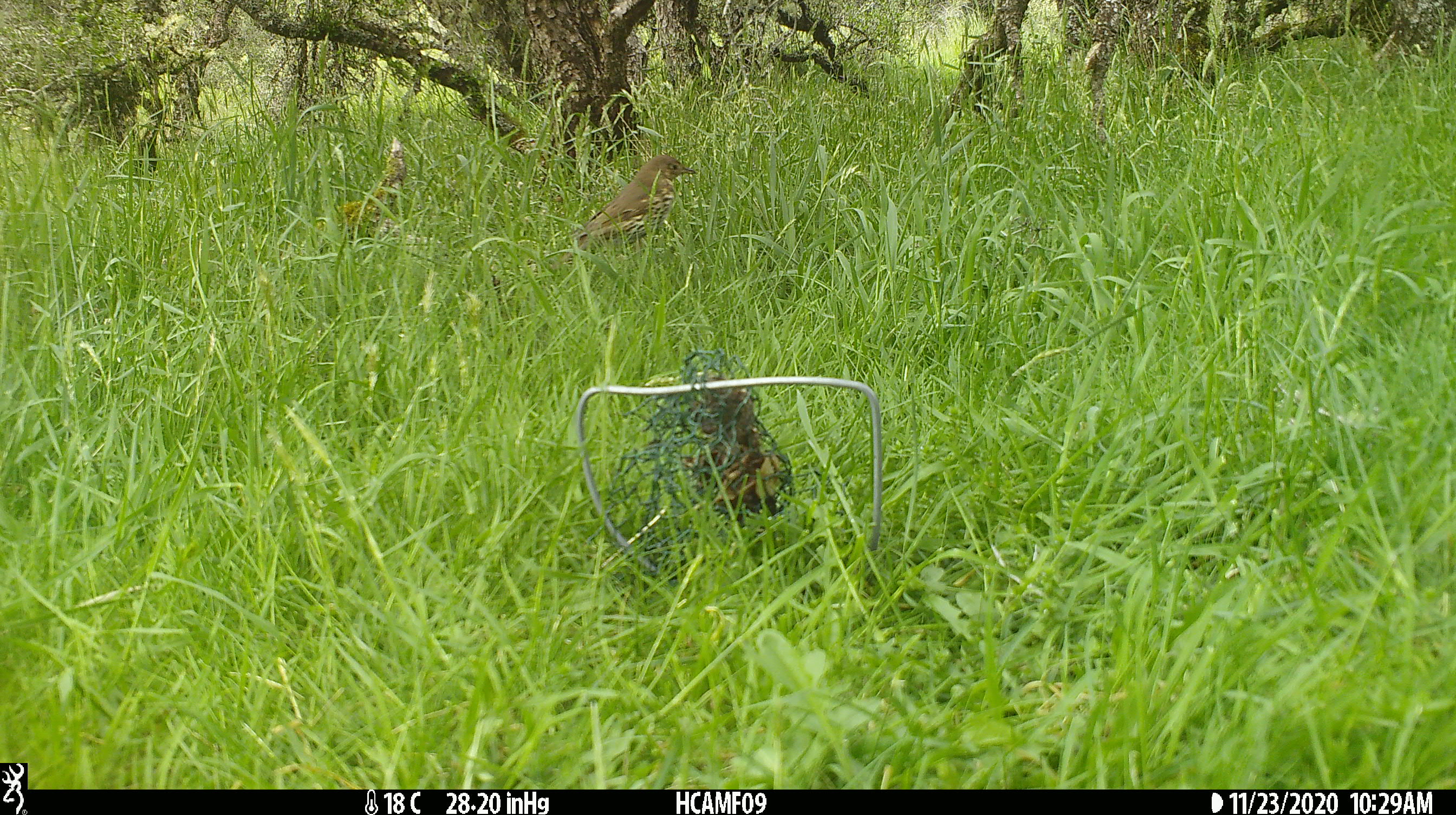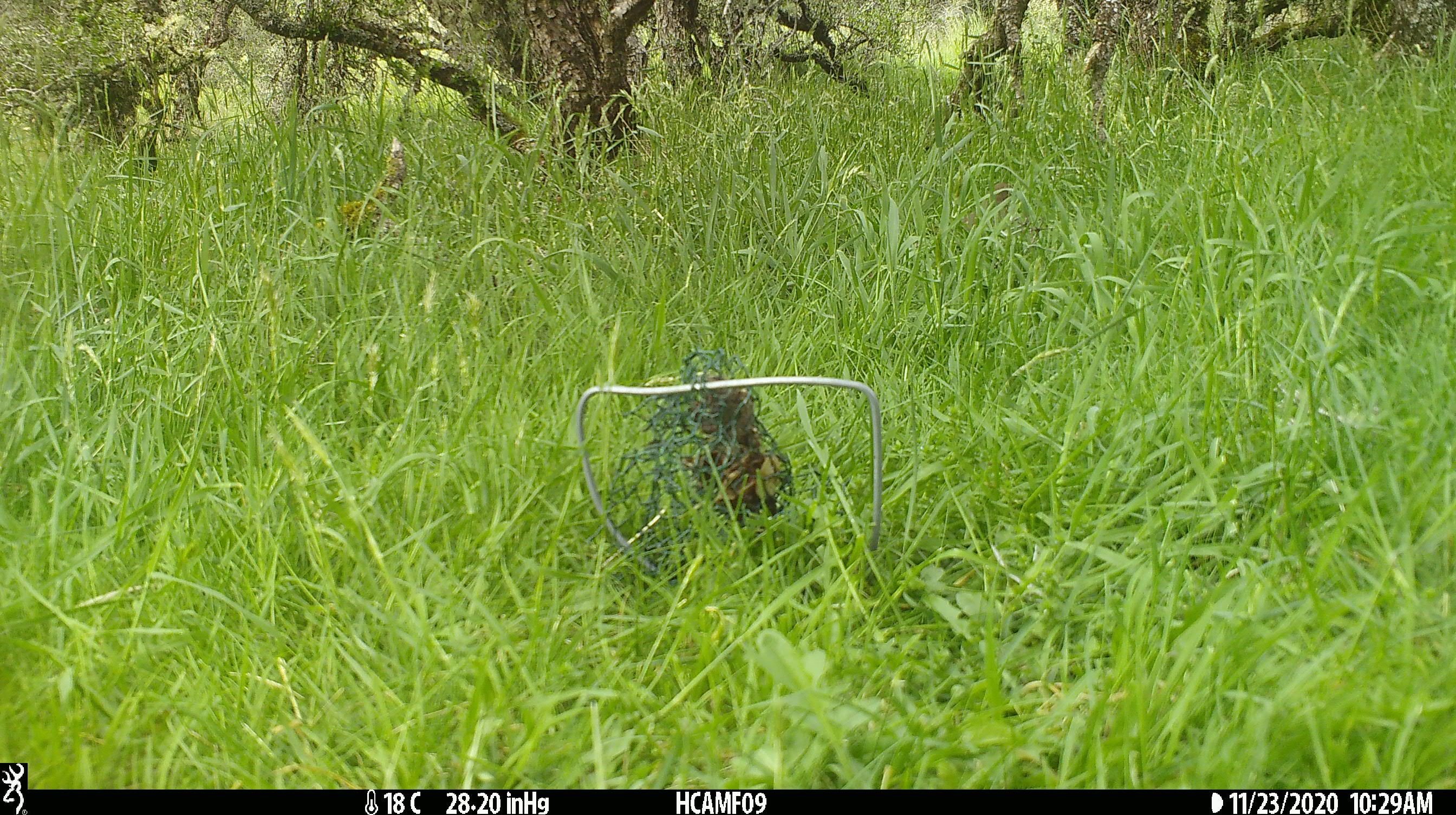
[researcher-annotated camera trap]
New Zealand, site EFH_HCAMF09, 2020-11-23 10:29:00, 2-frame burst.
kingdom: Animalia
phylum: Chordata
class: Aves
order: Passeriformes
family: Turdidae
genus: Turdus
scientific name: Turdus philomelos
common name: song thrush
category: thrush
Thrush (song thrush) (Turdus philomelos).